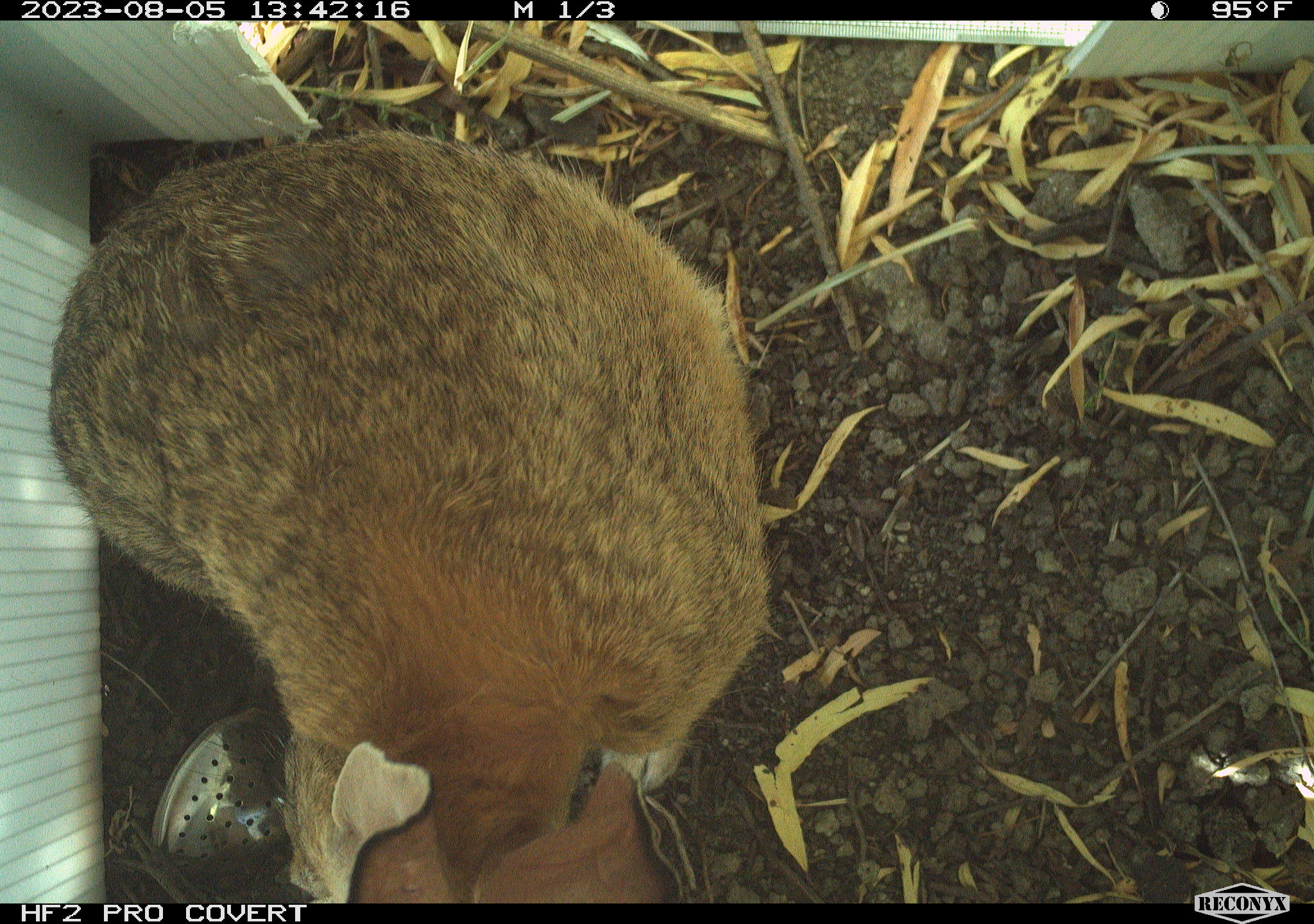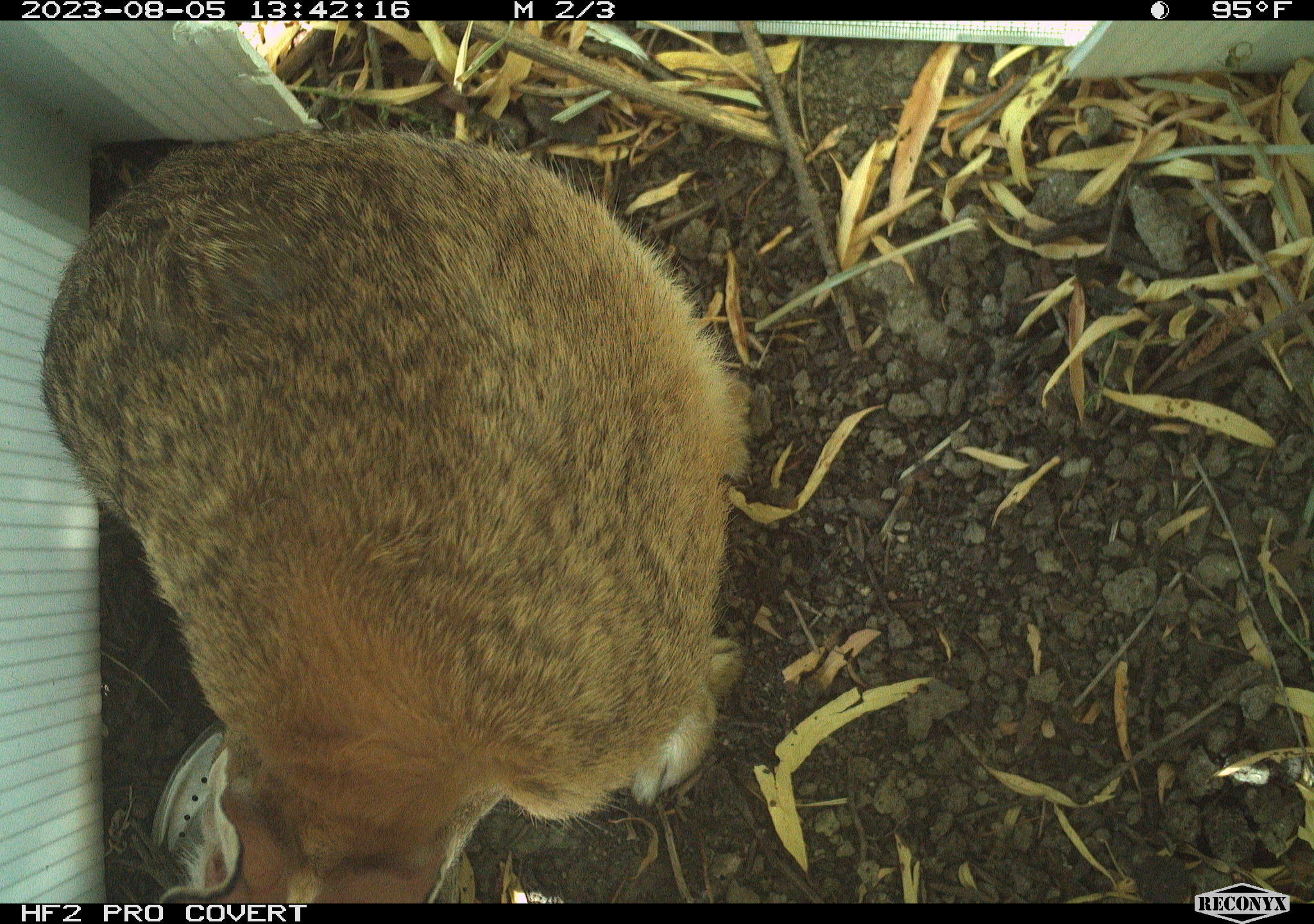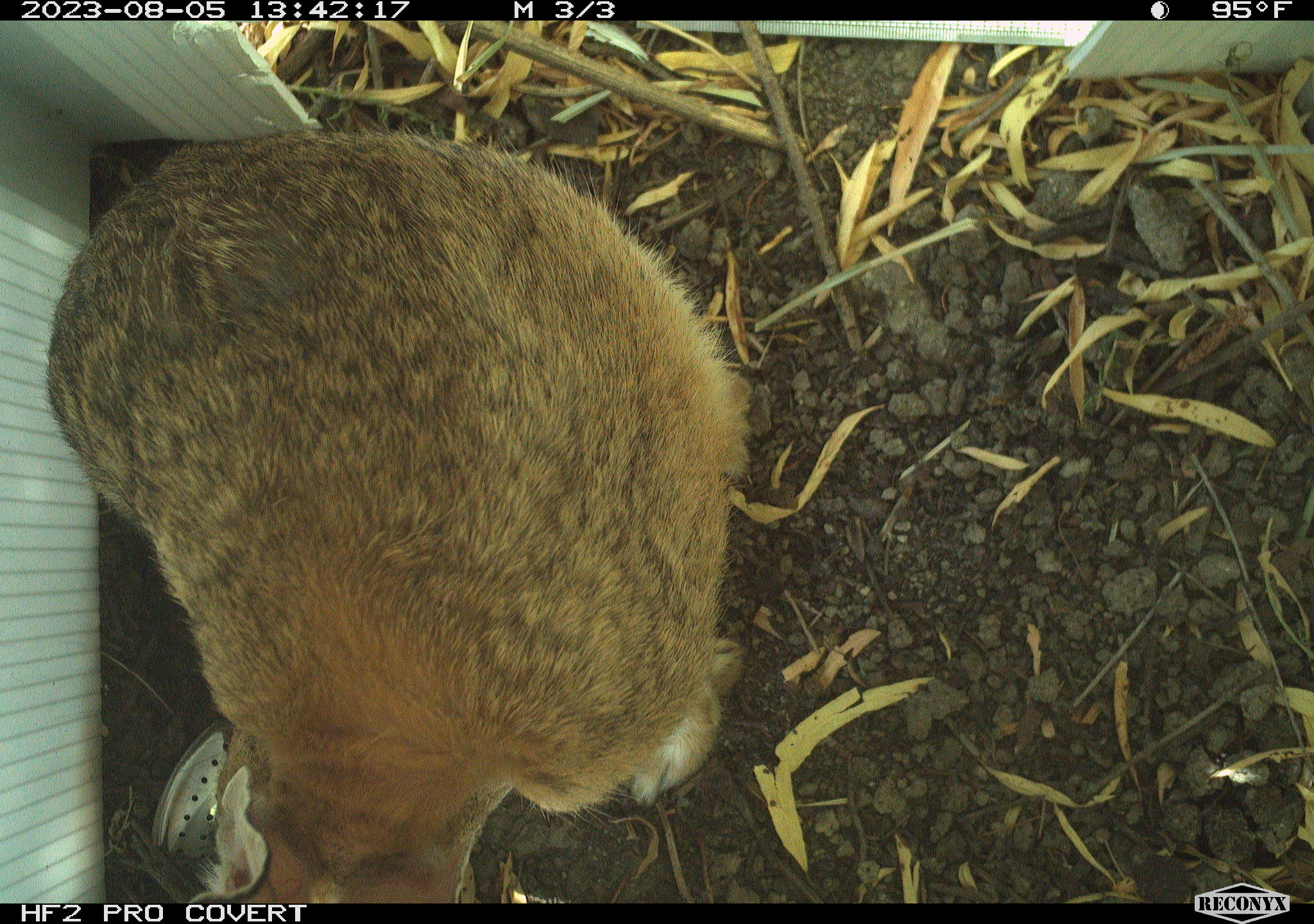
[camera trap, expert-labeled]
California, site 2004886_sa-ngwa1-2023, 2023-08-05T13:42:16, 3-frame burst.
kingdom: Animalia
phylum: Chordata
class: Mammalia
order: Lagomorpha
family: Leporidae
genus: Sylvilagus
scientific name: Sylvilagus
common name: cottontail rabbits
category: sylvilagus species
Sylvilagus species (cottontail rabbits) (Sylvilagus).